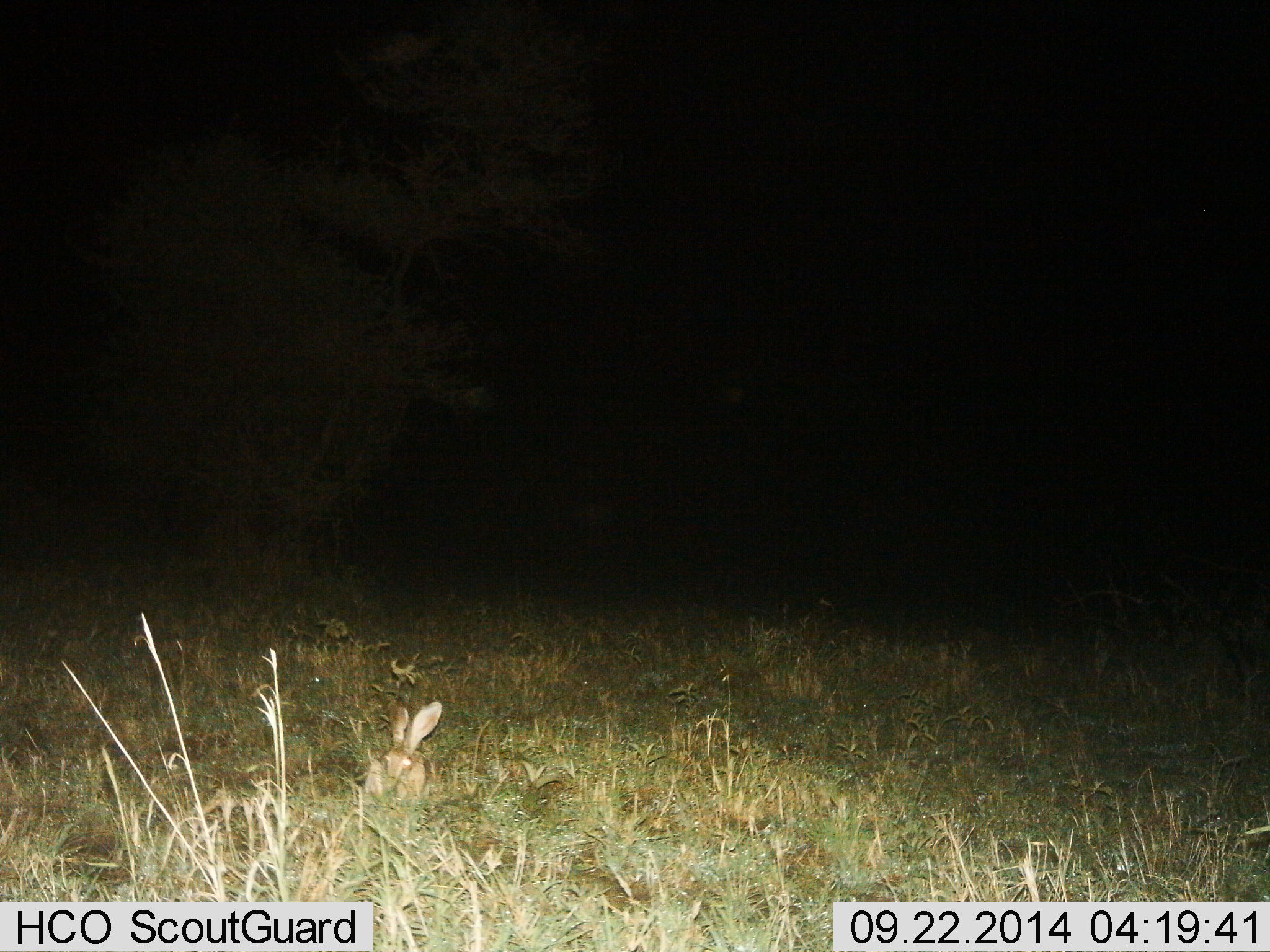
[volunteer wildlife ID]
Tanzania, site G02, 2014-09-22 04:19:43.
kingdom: Animalia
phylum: Chordata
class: Mammalia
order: Lagomorpha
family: Leporidae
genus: Lepus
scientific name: Lepus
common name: hare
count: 1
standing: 40%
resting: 20%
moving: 20%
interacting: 0%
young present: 0%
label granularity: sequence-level